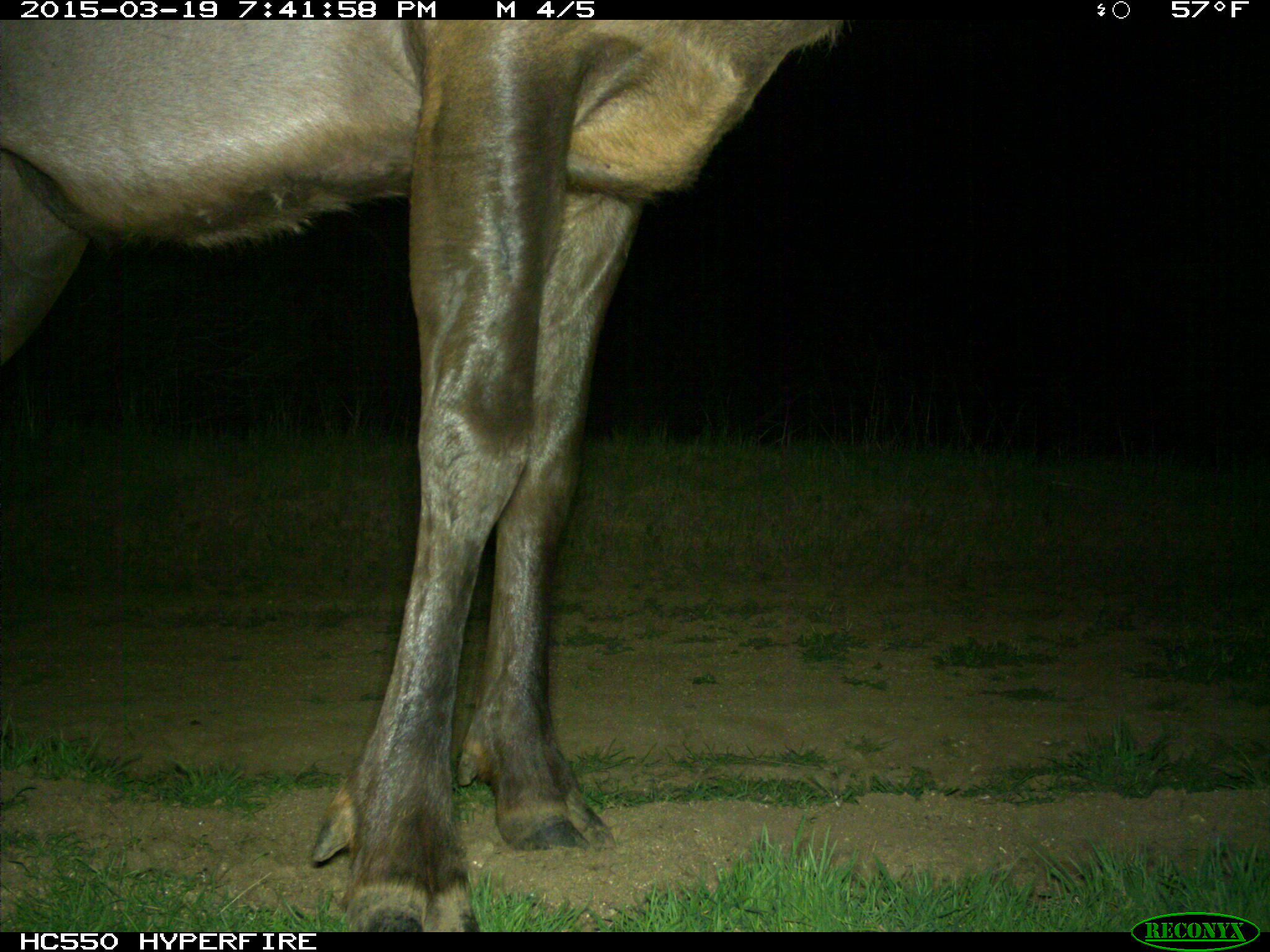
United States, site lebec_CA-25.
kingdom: Animalia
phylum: Chordata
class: Mammalia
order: Artiodactyla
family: Cervidae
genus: Cervus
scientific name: Cervus canadensis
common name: elk